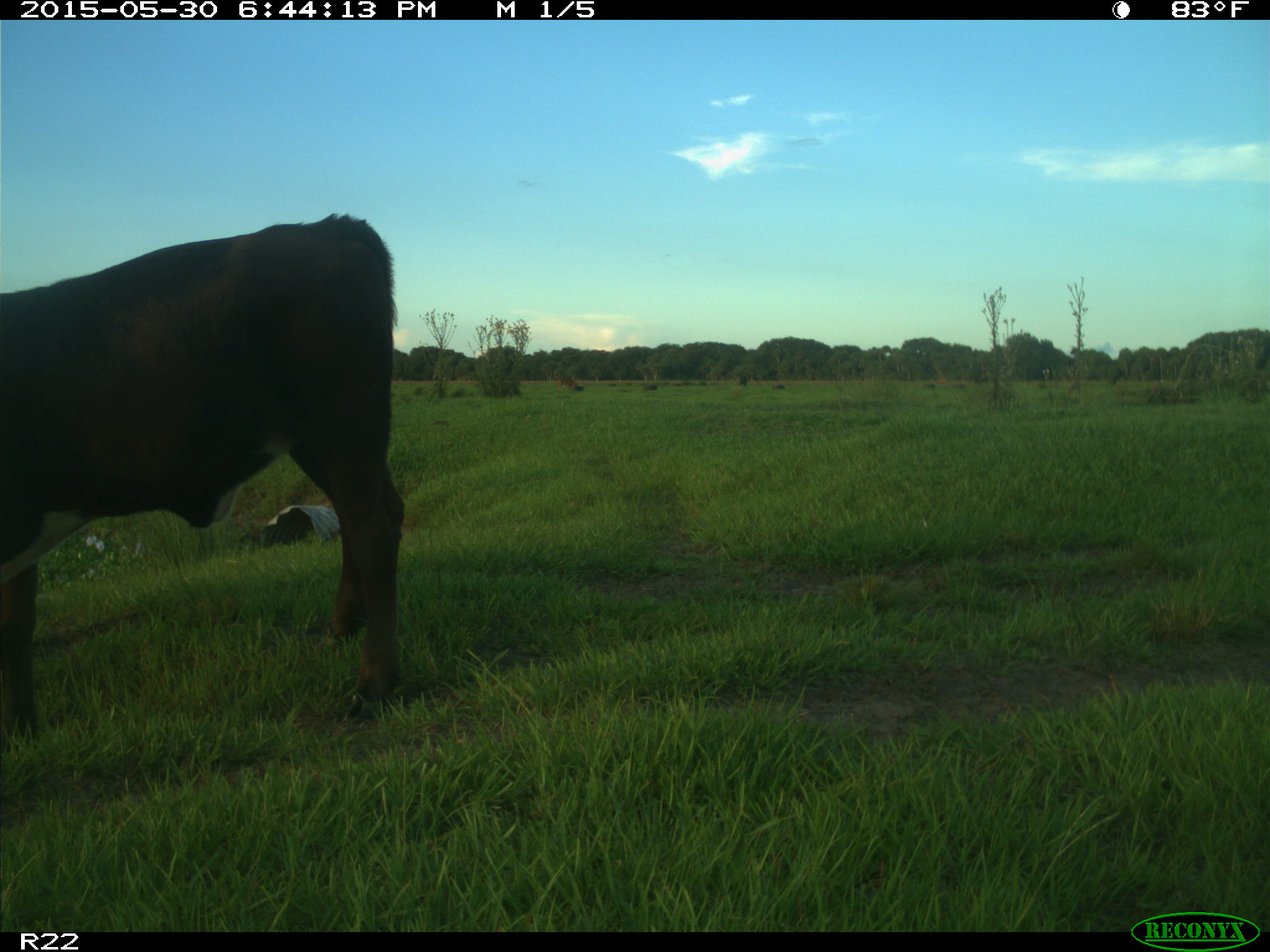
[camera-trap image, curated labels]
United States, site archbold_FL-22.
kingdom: Animalia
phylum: Chordata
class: Mammalia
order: Artiodactyla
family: Bovidae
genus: Bos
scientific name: Bos taurus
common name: domestic cow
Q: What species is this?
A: Bos taurus (domestic cow).